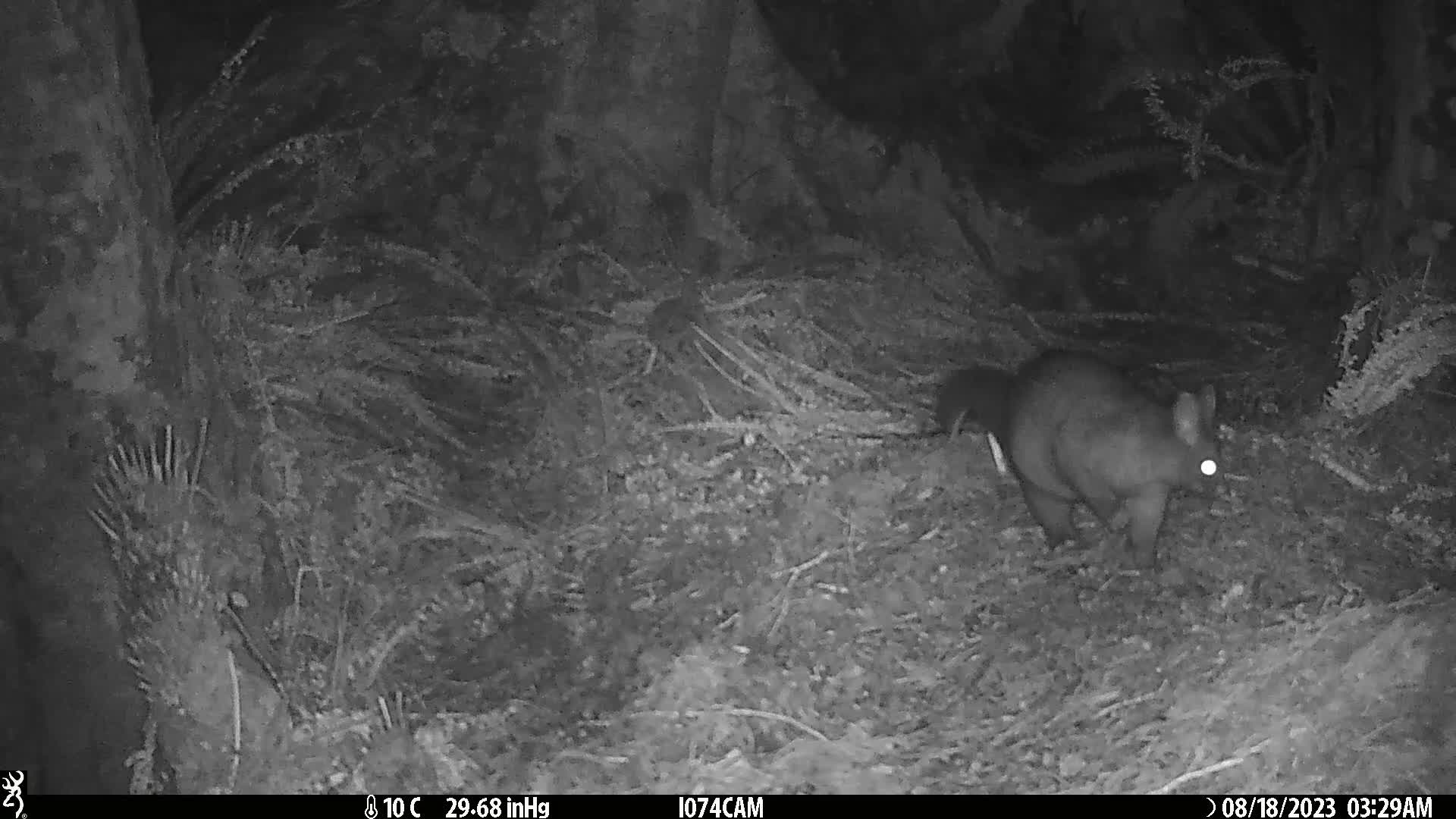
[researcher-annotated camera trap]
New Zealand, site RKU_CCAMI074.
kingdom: Animalia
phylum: Chordata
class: Mammalia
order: Diprotodontia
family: Phalangeridae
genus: Trichosurus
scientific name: Trichosurus vulpecula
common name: common brushtail possum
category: possum